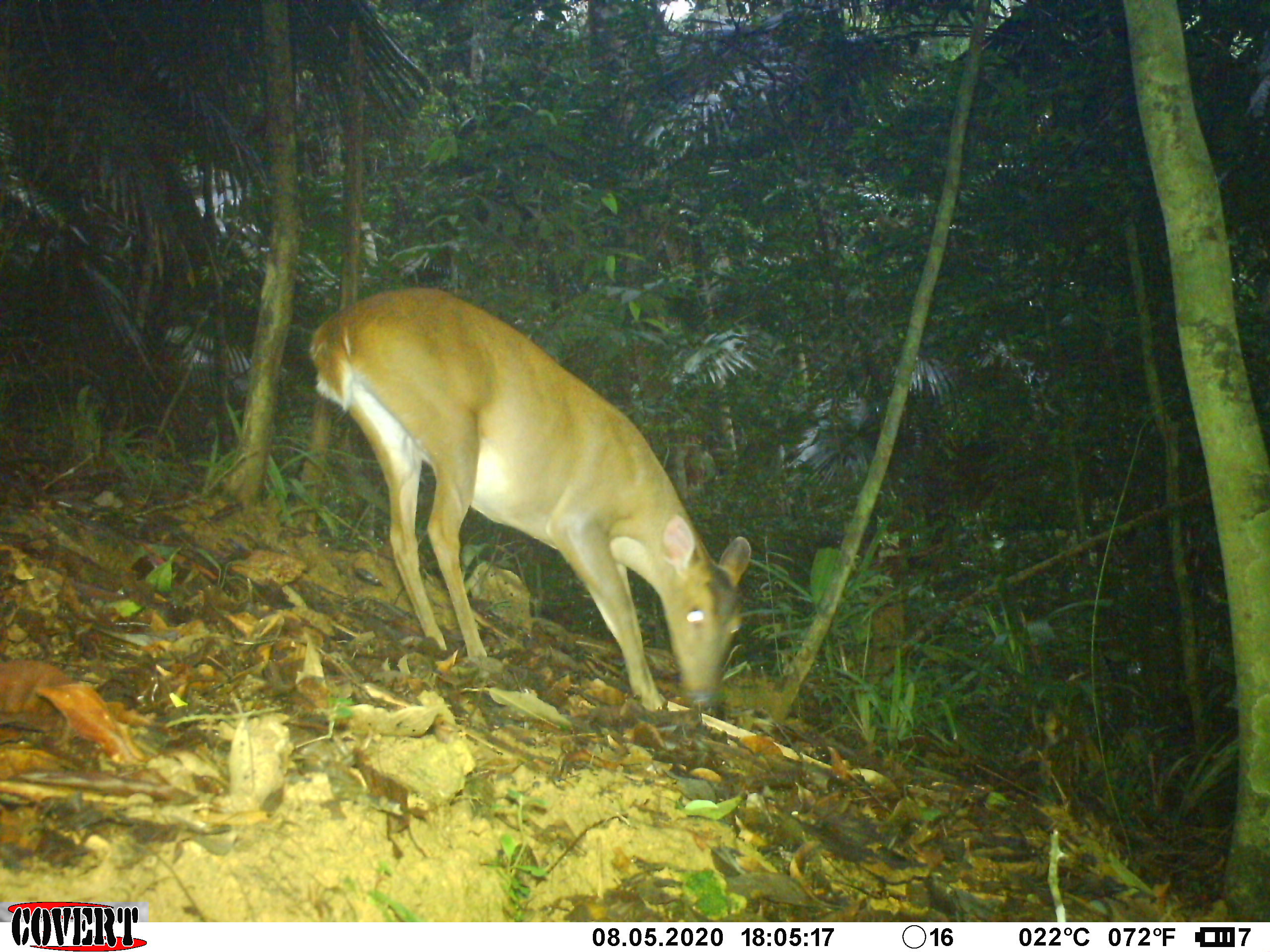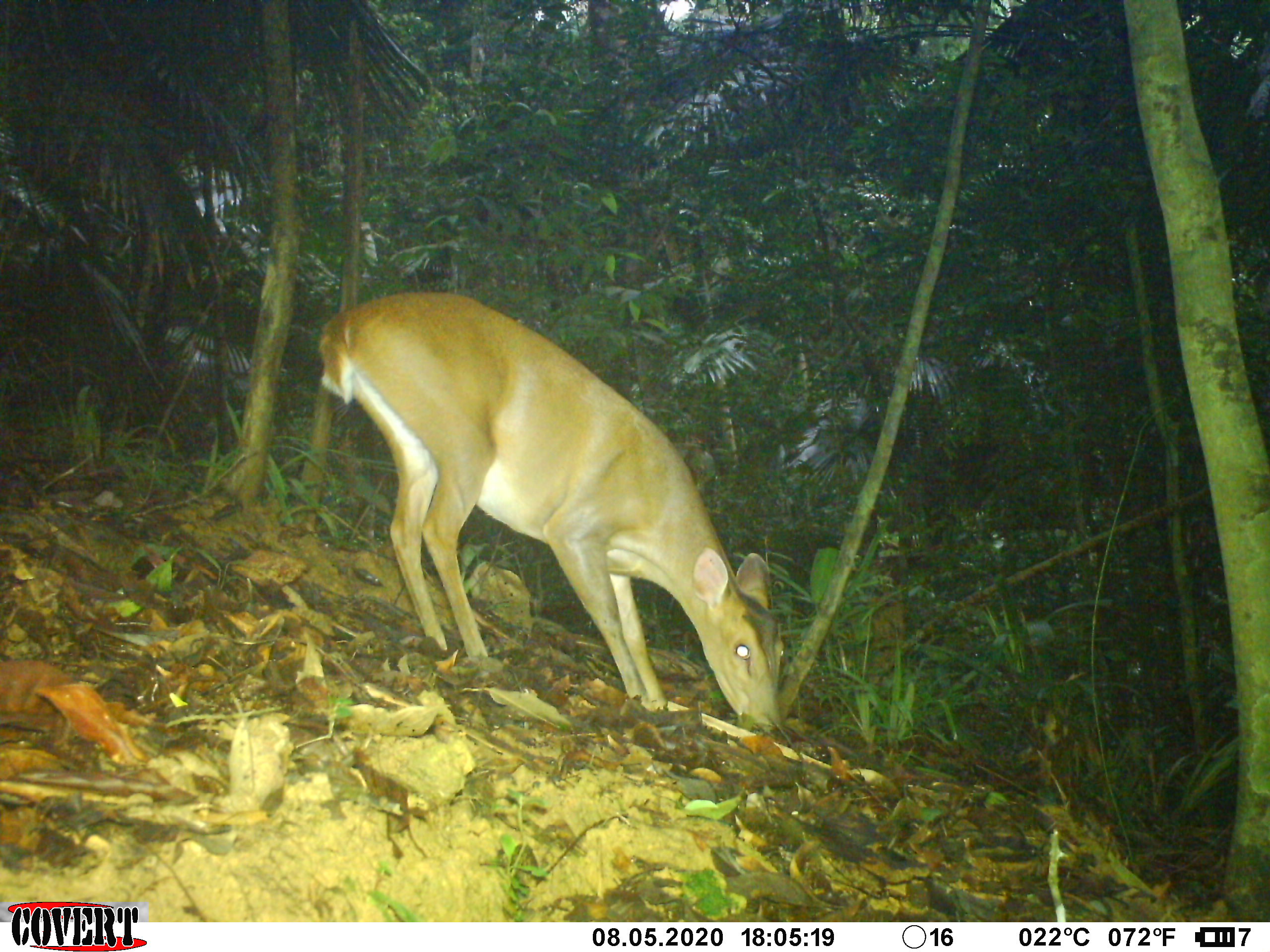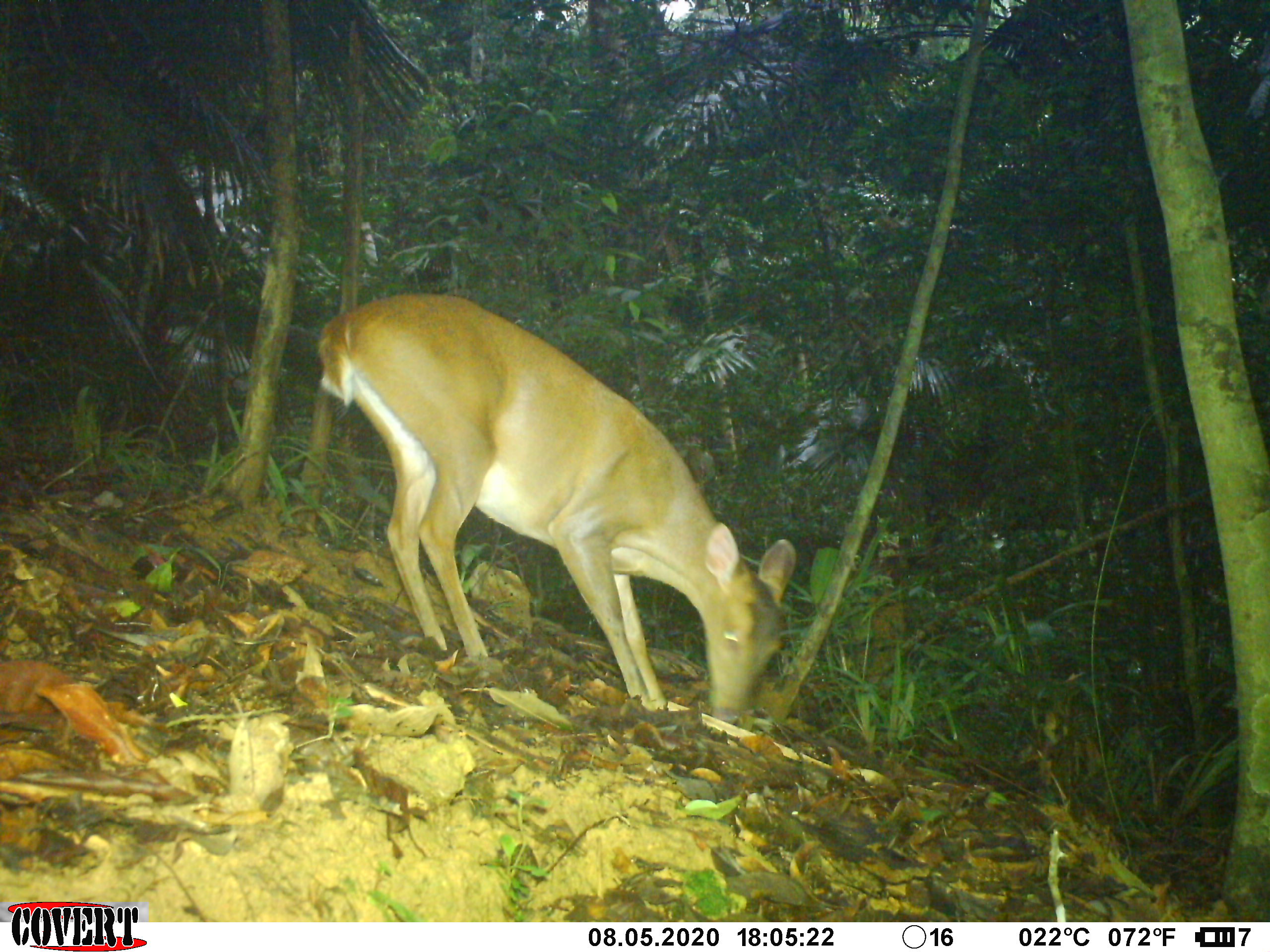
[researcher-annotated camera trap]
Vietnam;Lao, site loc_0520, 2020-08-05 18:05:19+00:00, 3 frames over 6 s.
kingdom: Animalia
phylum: Chordata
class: Mammalia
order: Artiodactyla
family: Cervidae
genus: Muntiacus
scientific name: Muntiacus vuquangensis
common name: large-antlered muntjac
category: large antlered muntjac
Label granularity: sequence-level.